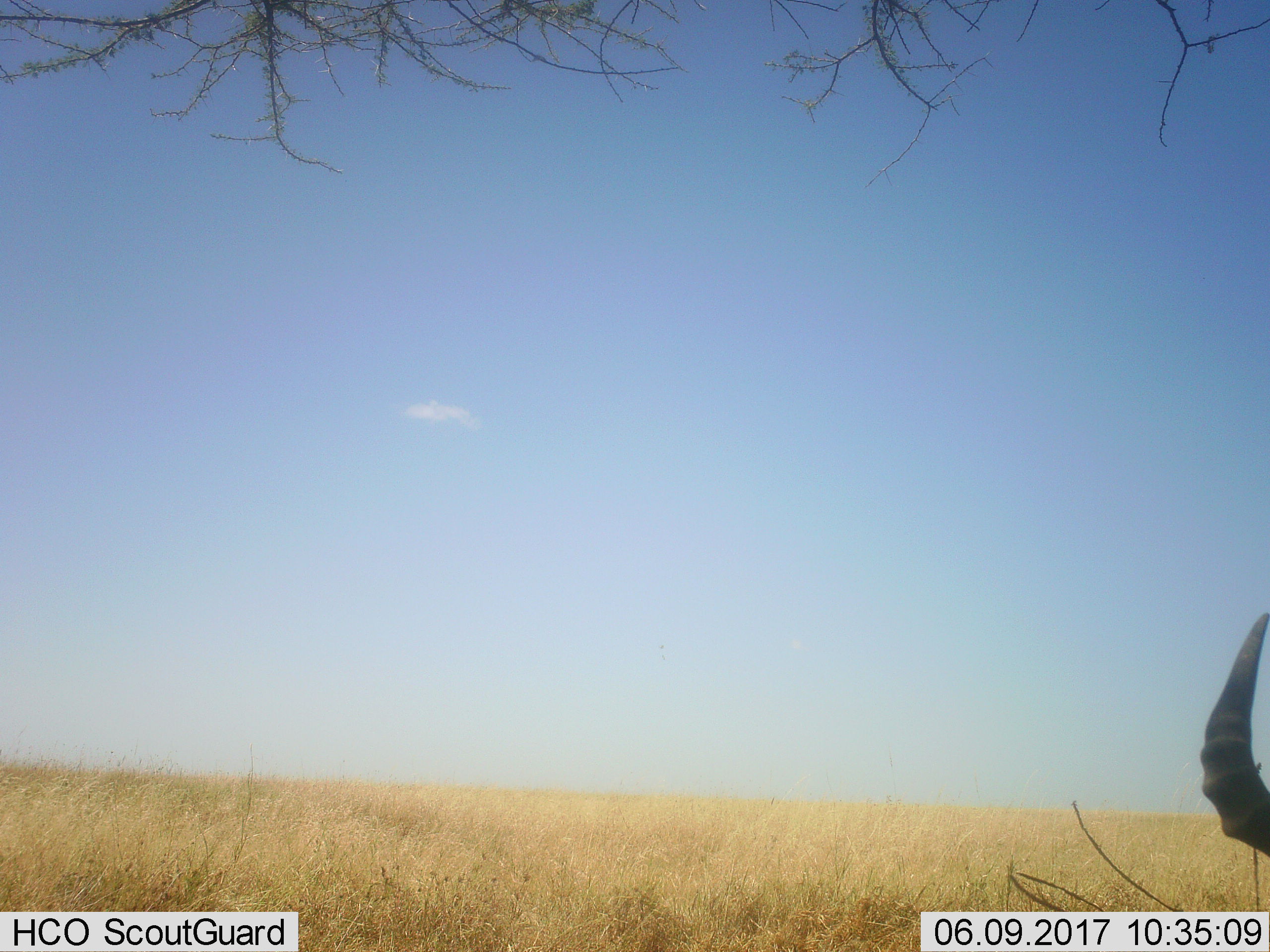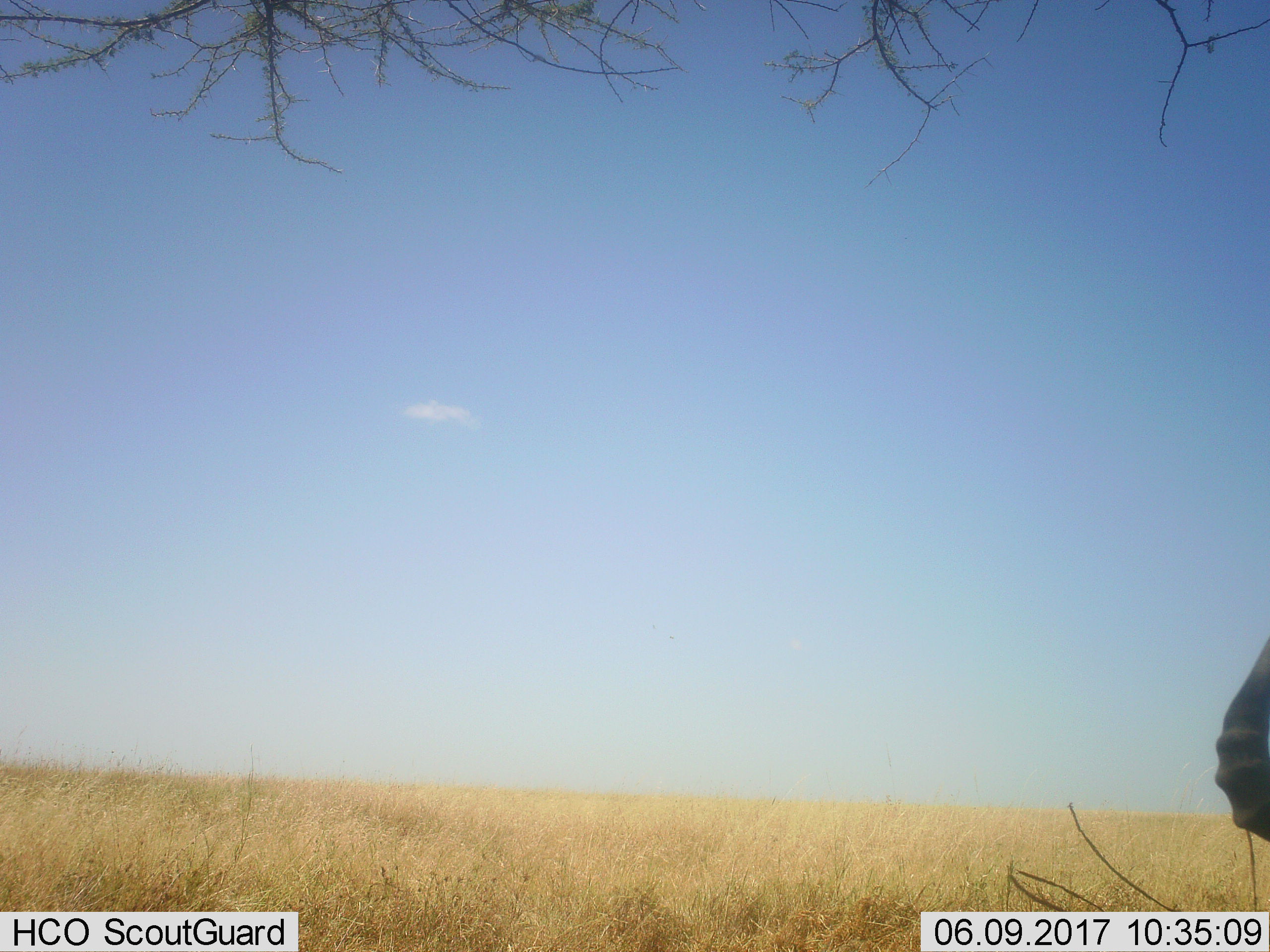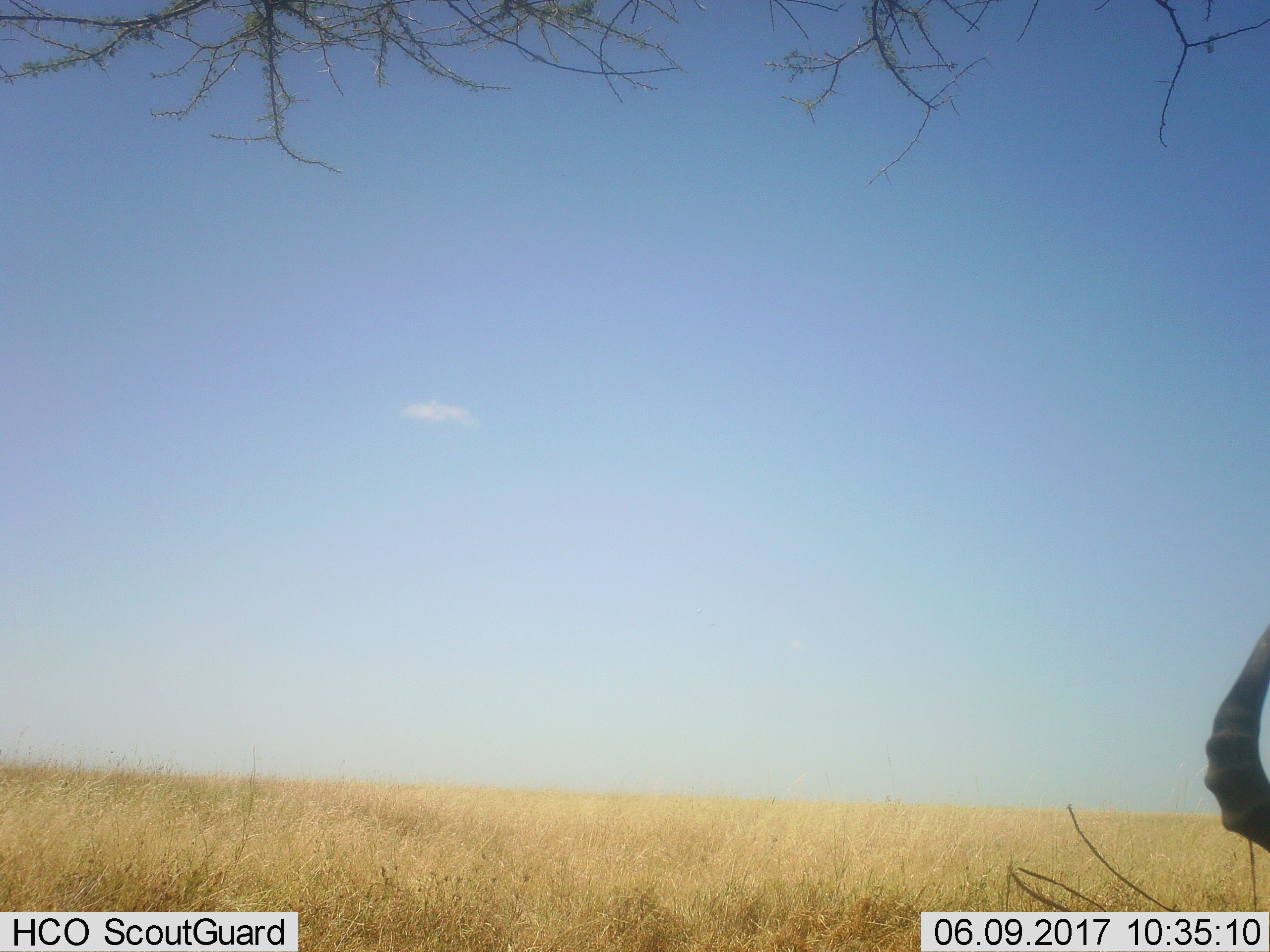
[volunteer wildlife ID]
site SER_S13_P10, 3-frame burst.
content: unidentified animal